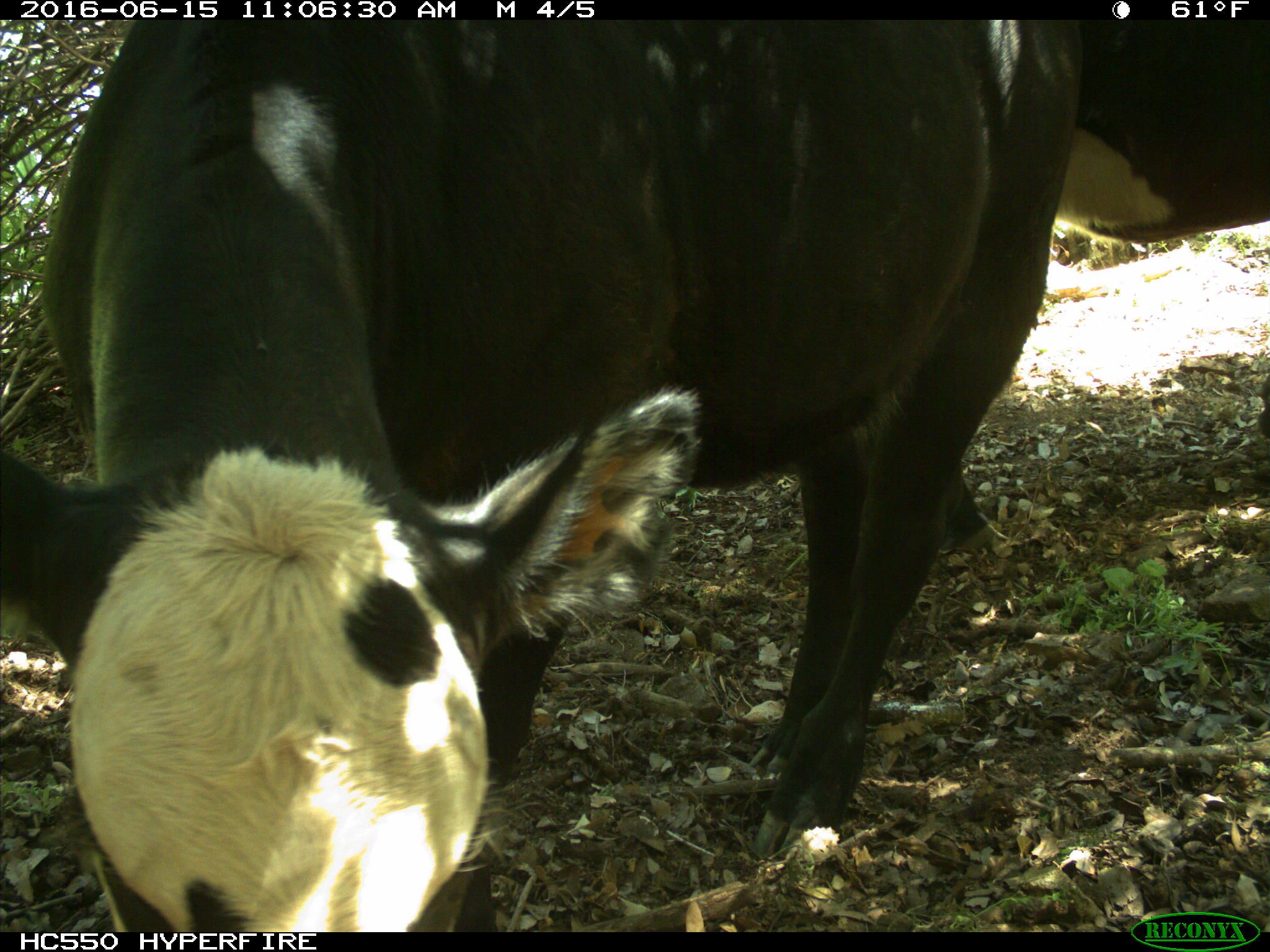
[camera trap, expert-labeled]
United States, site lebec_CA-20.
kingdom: Animalia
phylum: Chordata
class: Mammalia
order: Artiodactyla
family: Bovidae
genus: Bos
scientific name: Bos taurus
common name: domestic cow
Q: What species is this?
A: Bos taurus (domestic cow).